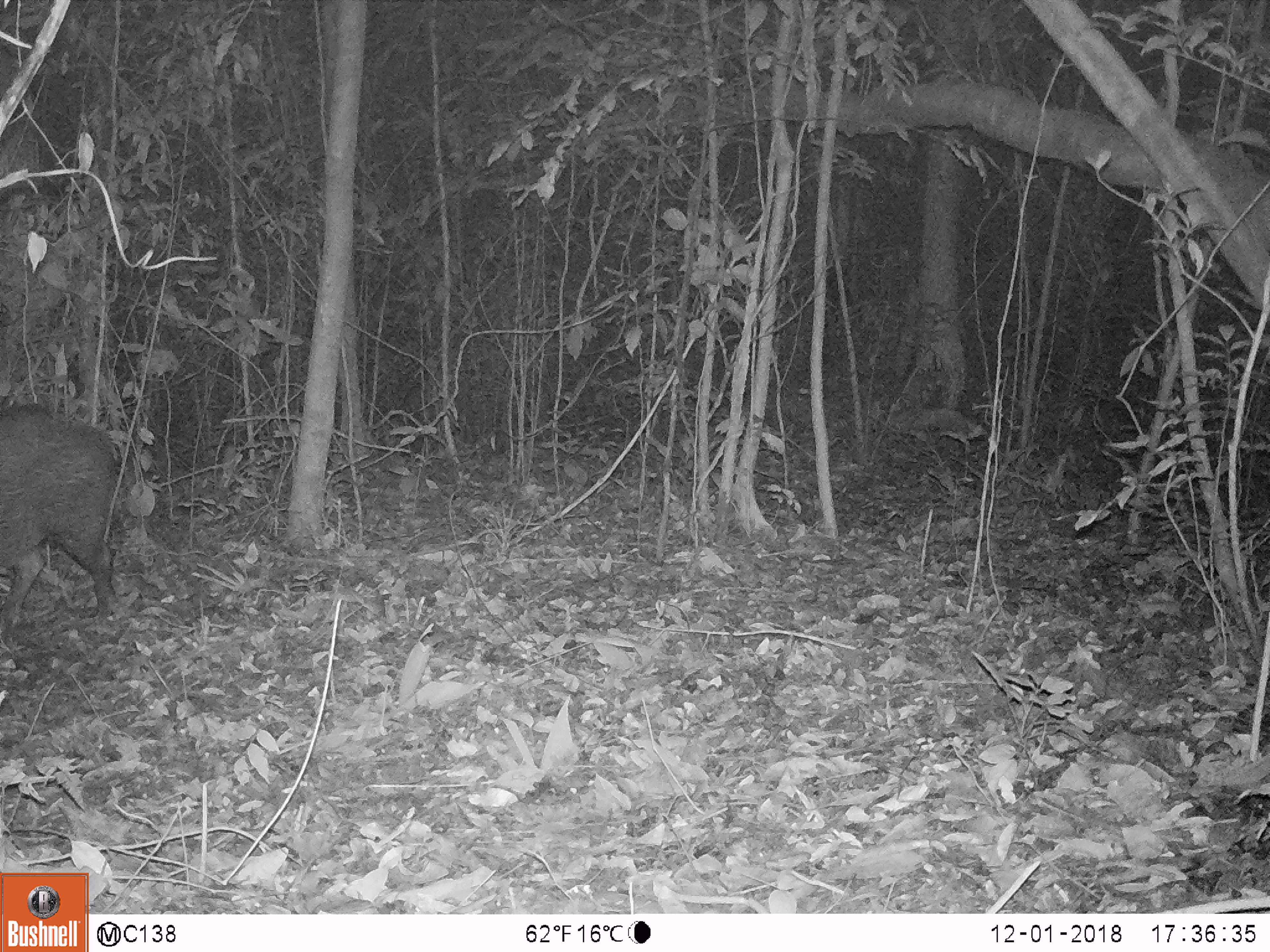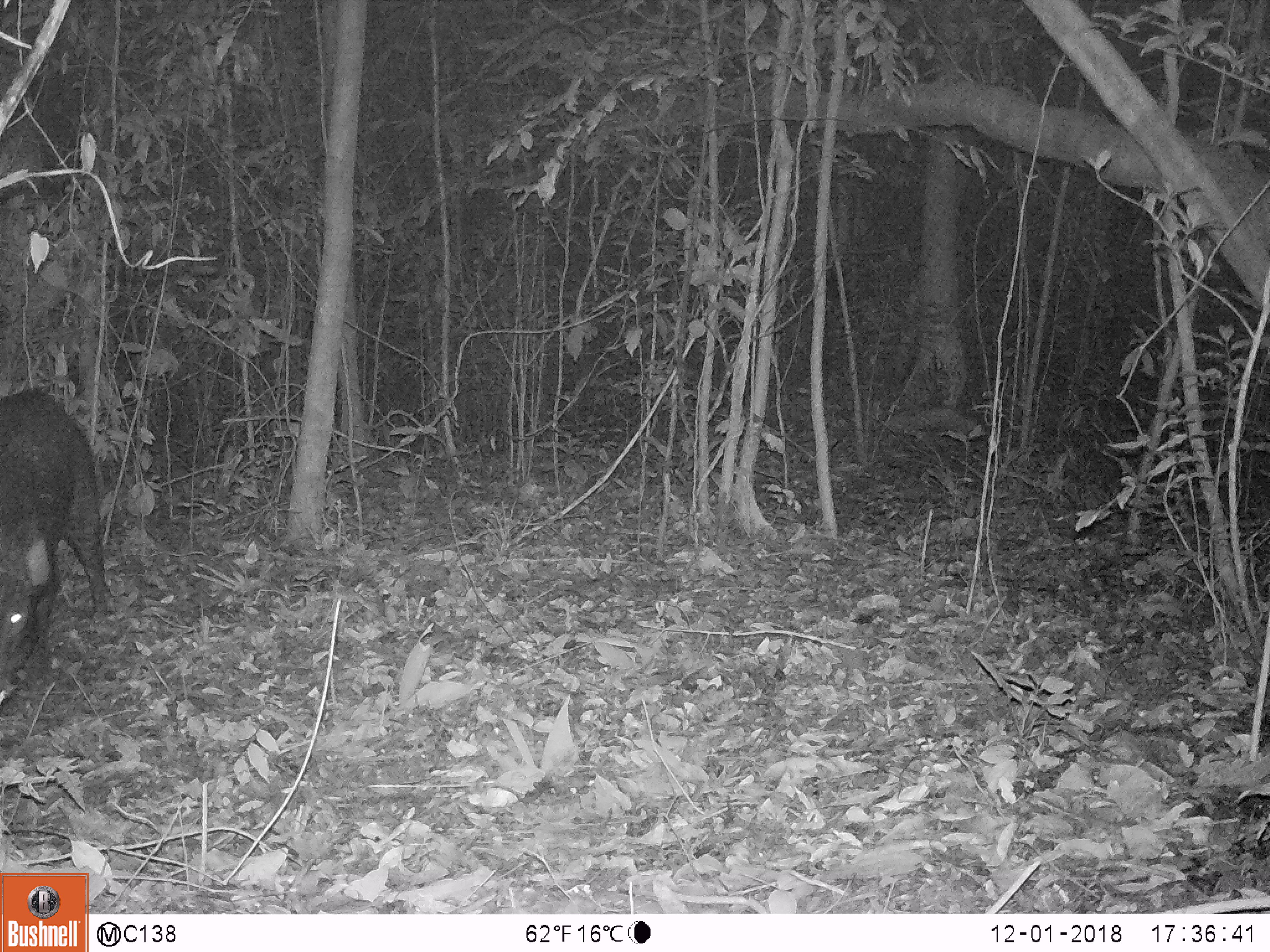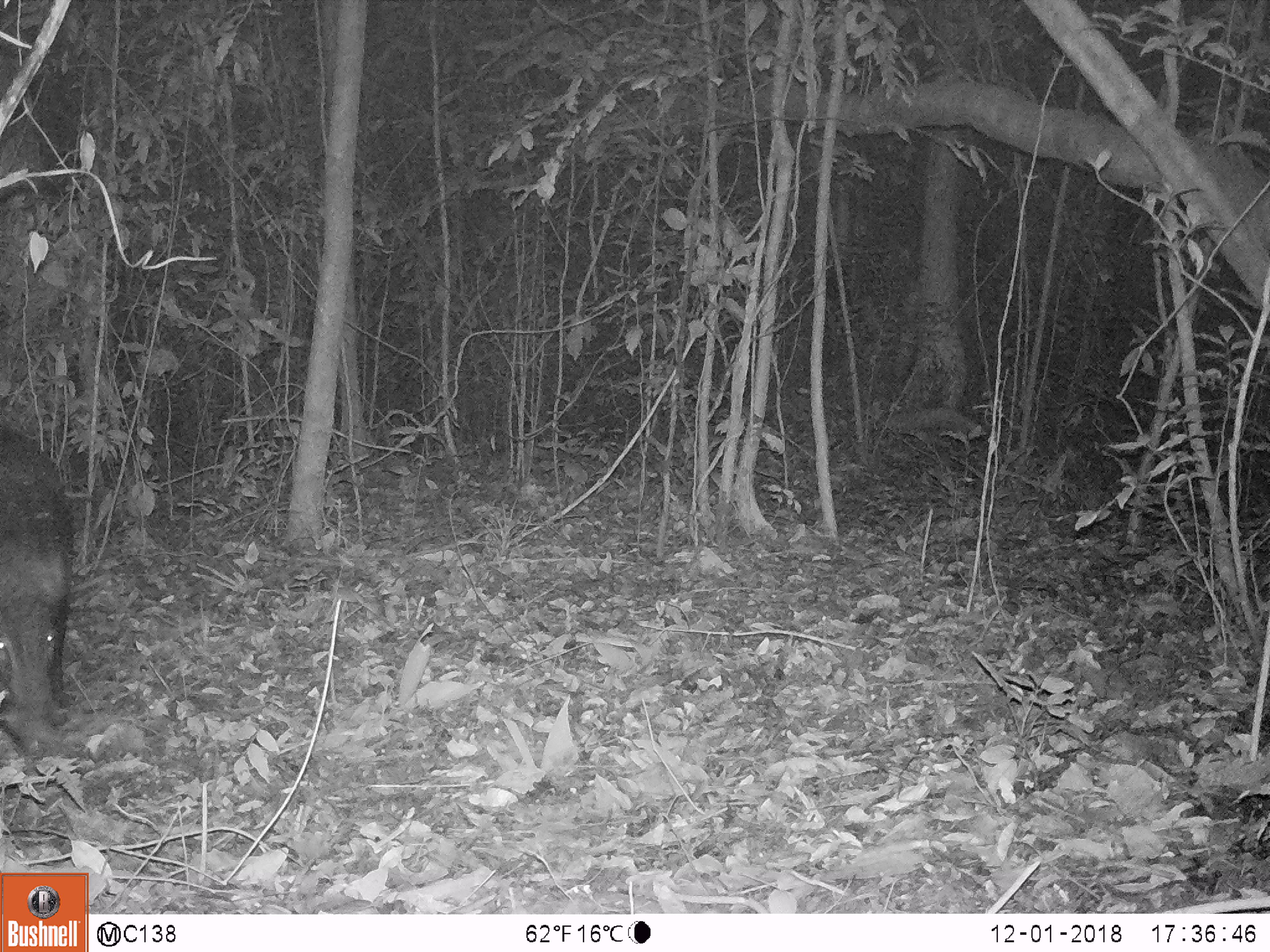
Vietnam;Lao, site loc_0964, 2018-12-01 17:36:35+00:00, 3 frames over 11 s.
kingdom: Animalia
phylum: Chordata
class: Mammalia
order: Artiodactyla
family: Suidae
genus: Sus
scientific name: Sus scrofa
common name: eurasian wild pig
Eurasian wild pig (Sus scrofa). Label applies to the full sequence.